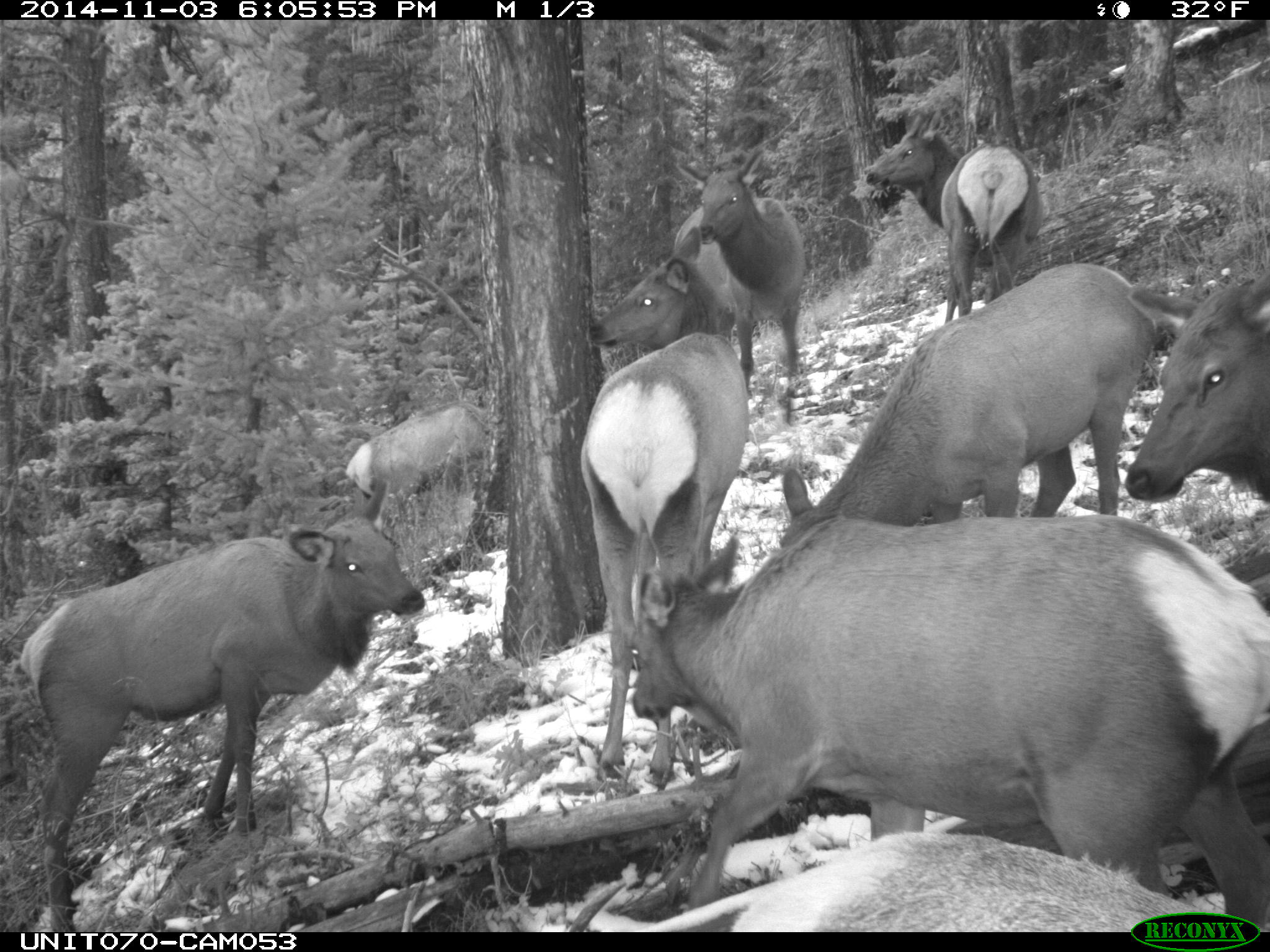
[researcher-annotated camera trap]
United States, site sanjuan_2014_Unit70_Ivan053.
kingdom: Animalia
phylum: Chordata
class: Mammalia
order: Artiodactyla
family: Cervidae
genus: Cervus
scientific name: Cervus elaphus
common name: red deer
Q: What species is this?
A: Cervus elaphus (red deer).